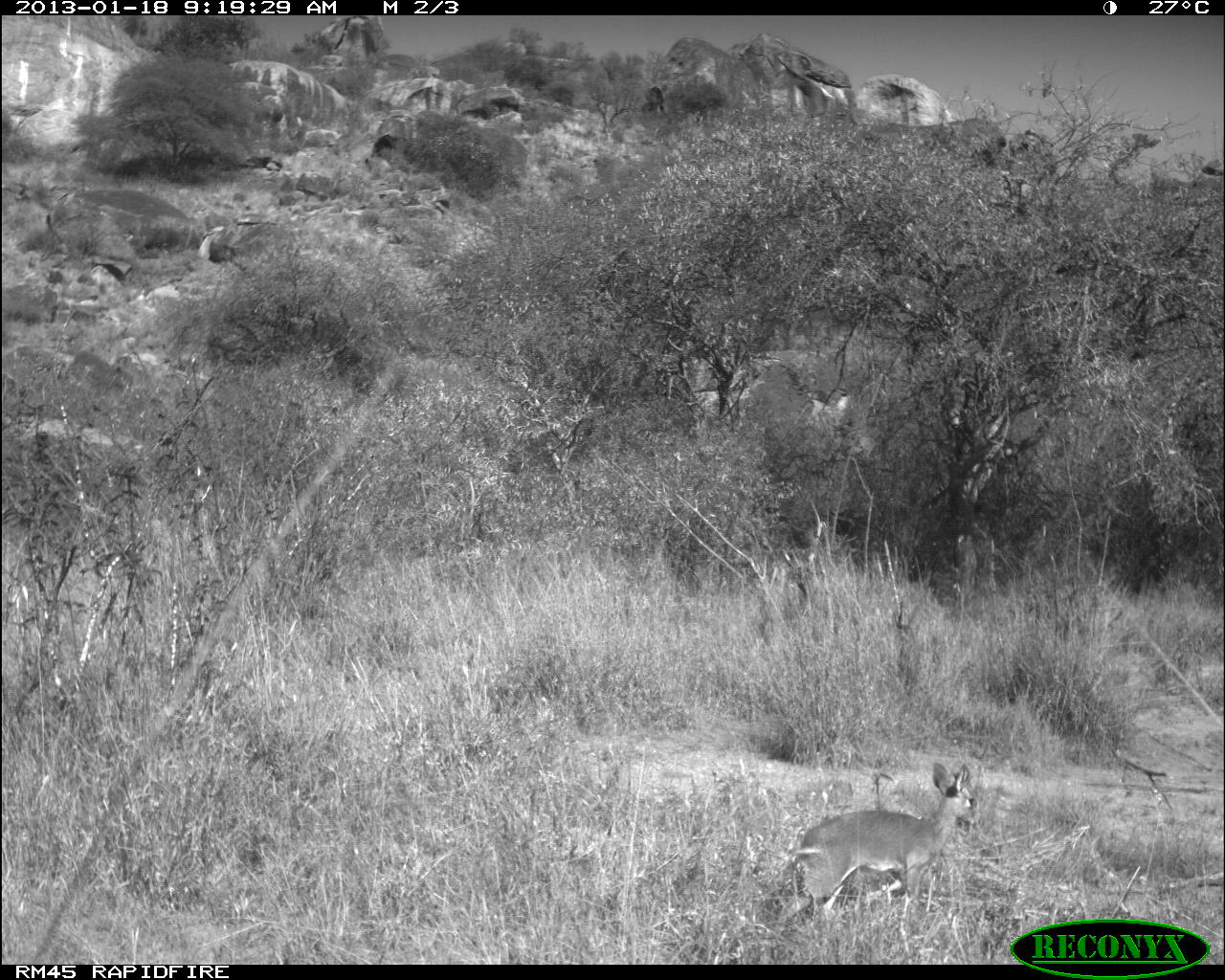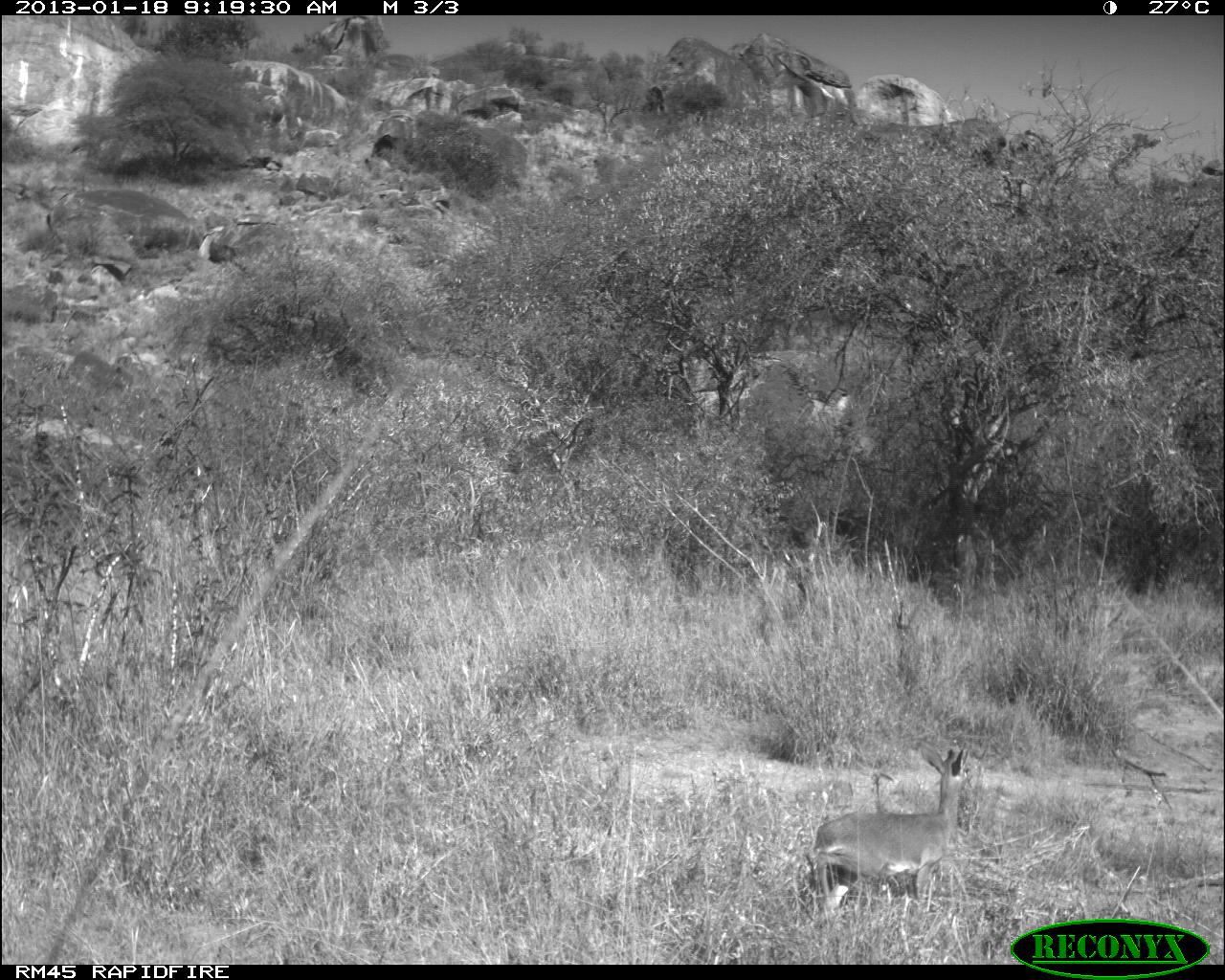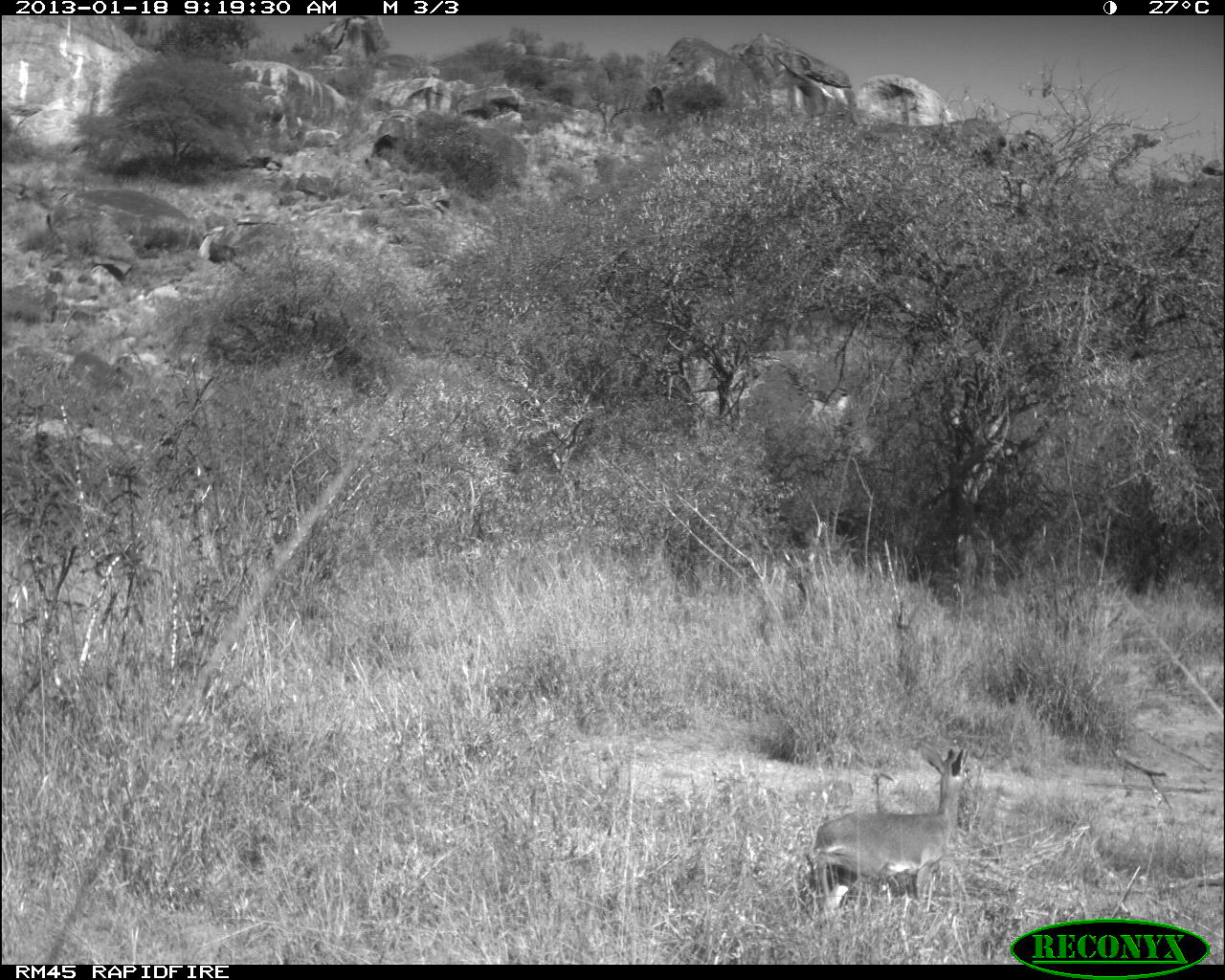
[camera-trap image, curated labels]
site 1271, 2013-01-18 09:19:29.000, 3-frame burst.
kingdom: Animalia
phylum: Chordata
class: Mammalia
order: Artiodactyla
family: Bovidae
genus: Madoqua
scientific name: Madoqua guentheri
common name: günther's dik-dik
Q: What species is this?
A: Madoqua guentheri (günther's dik-dik).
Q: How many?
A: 1.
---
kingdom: Animalia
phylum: Chordata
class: Aves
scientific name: Aves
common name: bird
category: unknown bird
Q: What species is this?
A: Unknown bird (bird) (Aves).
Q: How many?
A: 1.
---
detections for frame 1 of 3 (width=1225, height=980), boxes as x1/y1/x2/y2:
madoqua guentheri: 770/759/977/925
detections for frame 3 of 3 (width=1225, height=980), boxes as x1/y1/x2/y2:
unknown bird: 809/744/968/912